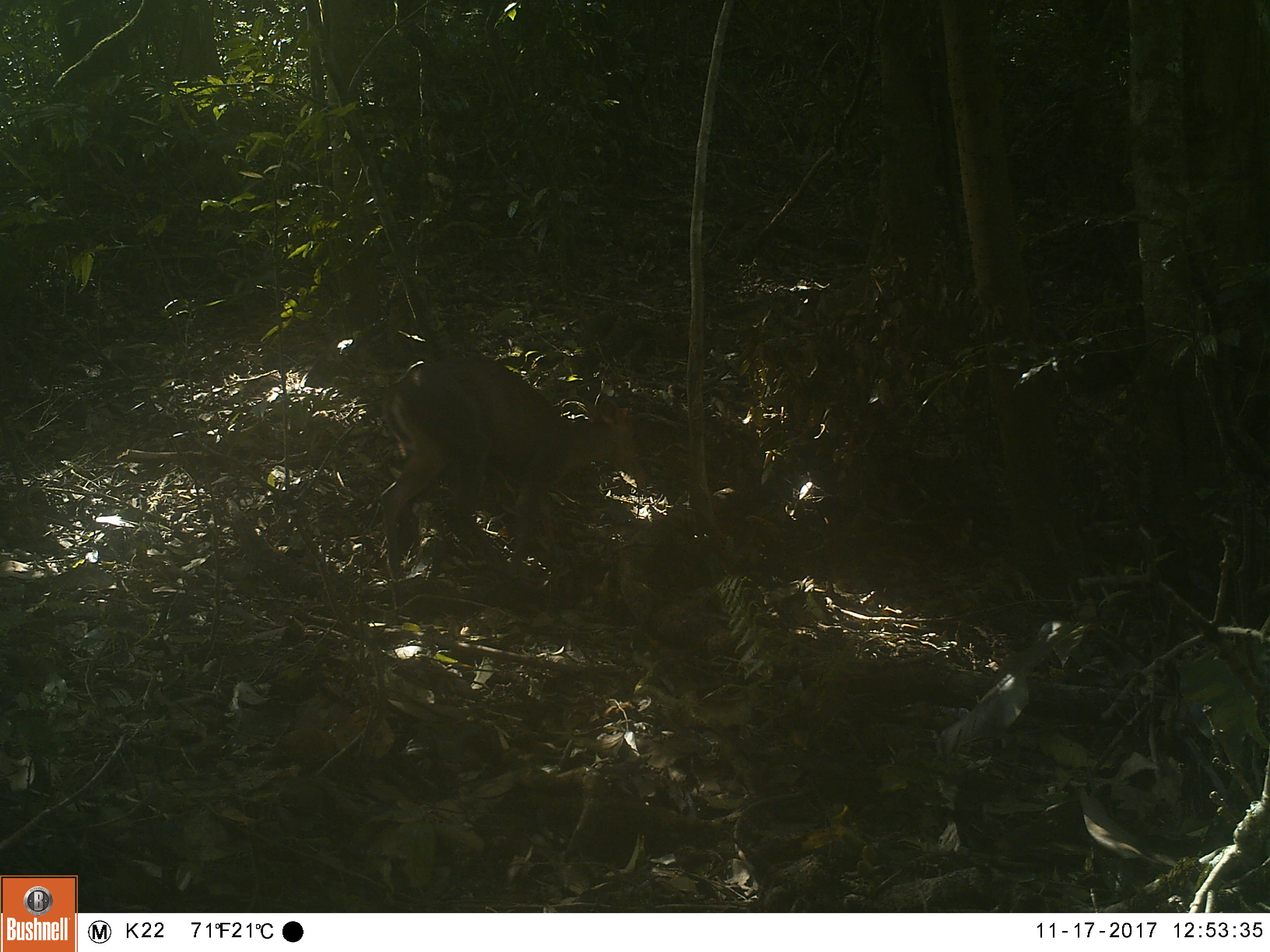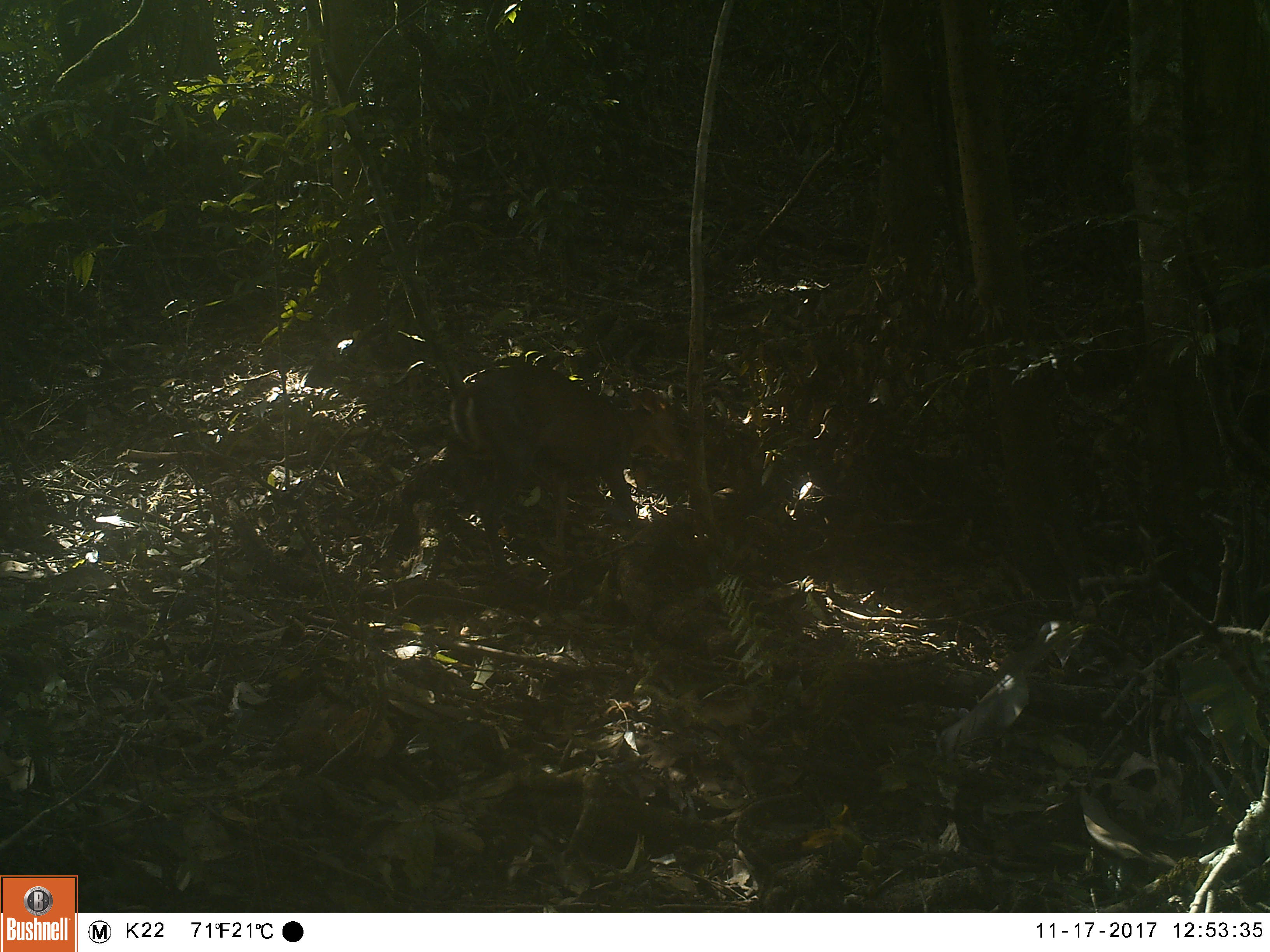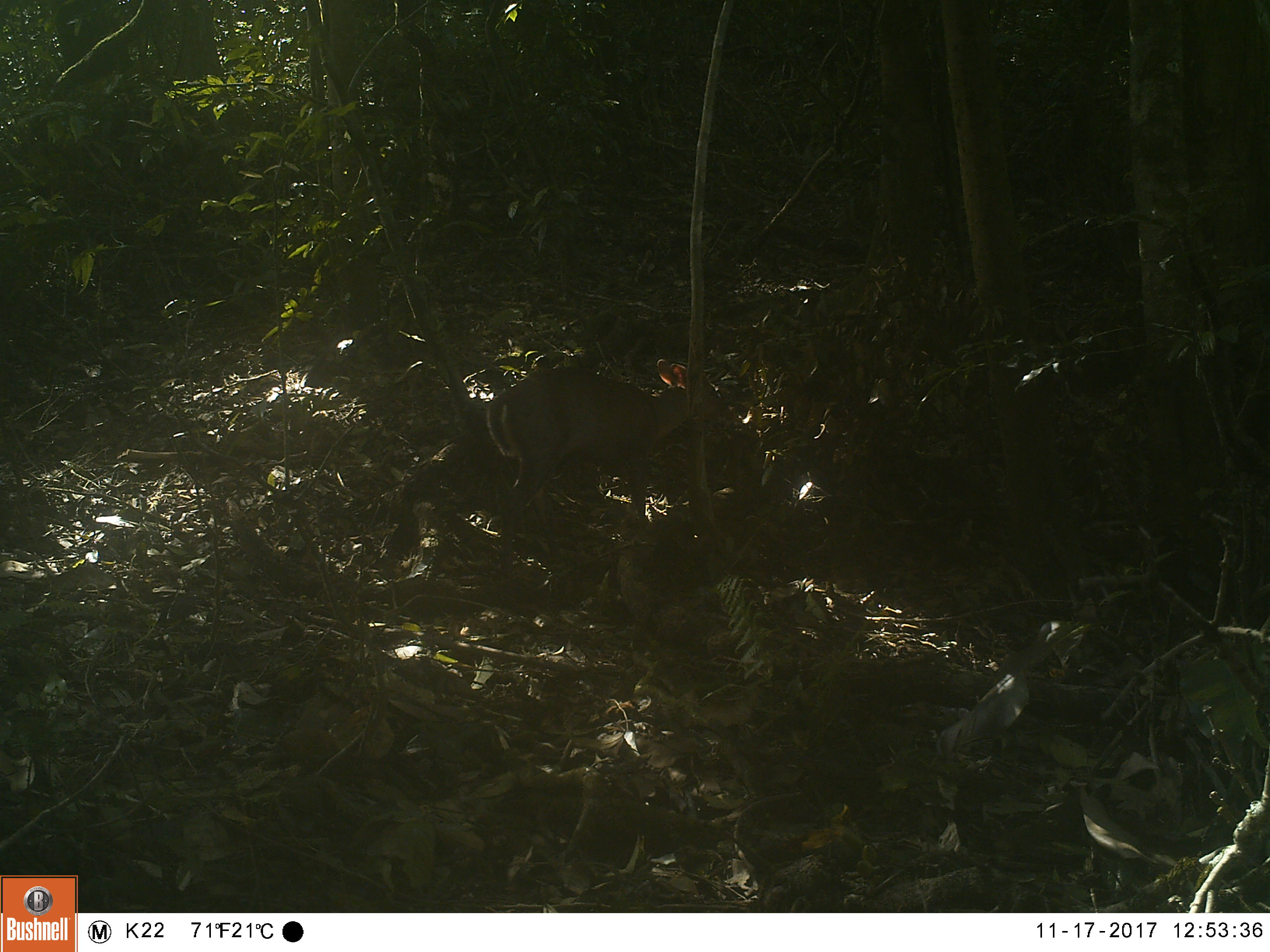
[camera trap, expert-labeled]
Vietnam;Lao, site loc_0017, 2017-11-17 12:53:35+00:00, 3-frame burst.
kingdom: Animalia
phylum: Chordata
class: Mammalia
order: Artiodactyla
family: Cervidae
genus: Muntiacus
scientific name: Muntiacus rooseveltorum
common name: roosevelt's muntjac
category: roosevelts muntjac group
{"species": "roosevelts muntjac group (roosevelt's muntjac) (Muntiacus rooseveltorum)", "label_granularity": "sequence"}